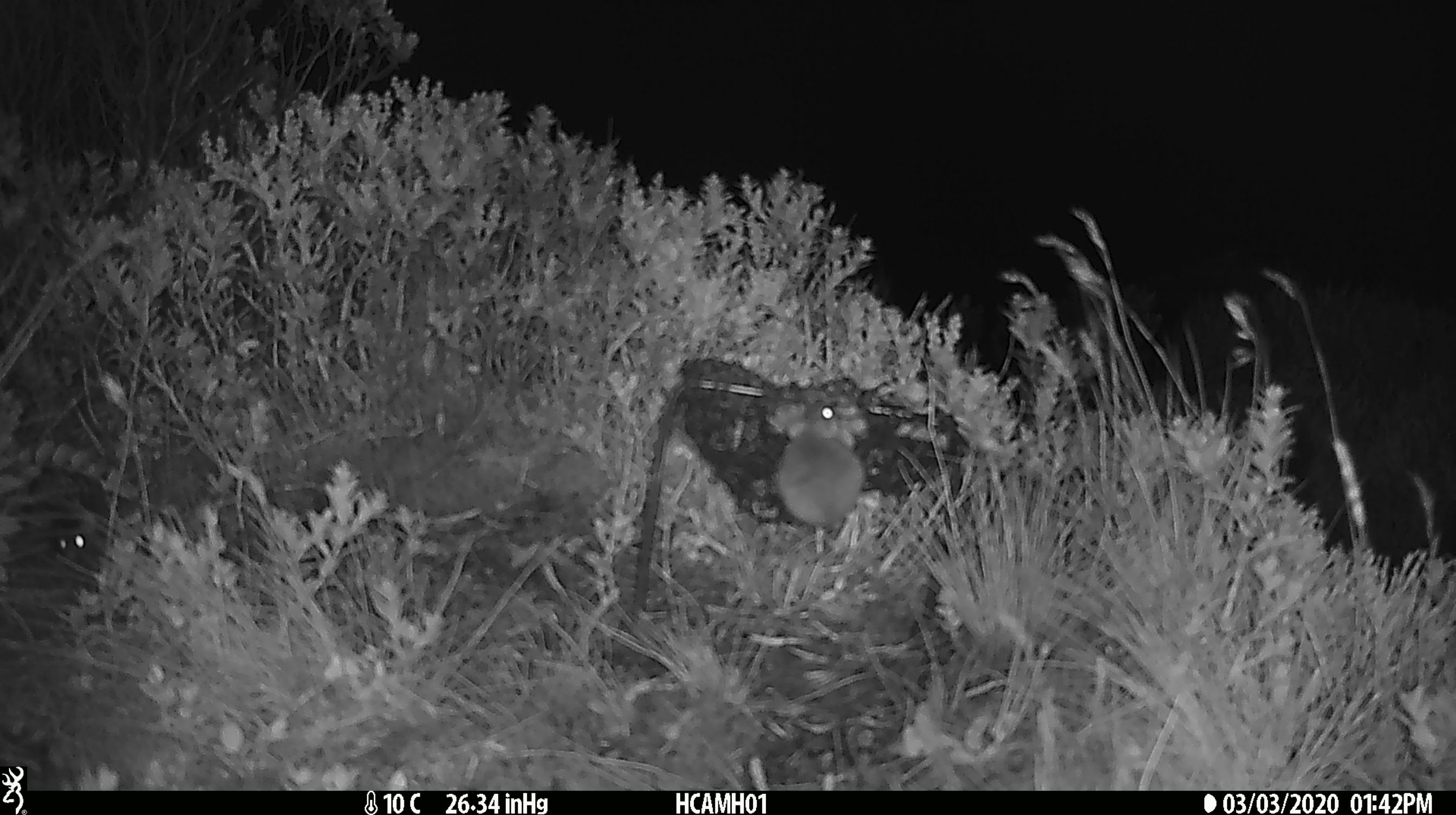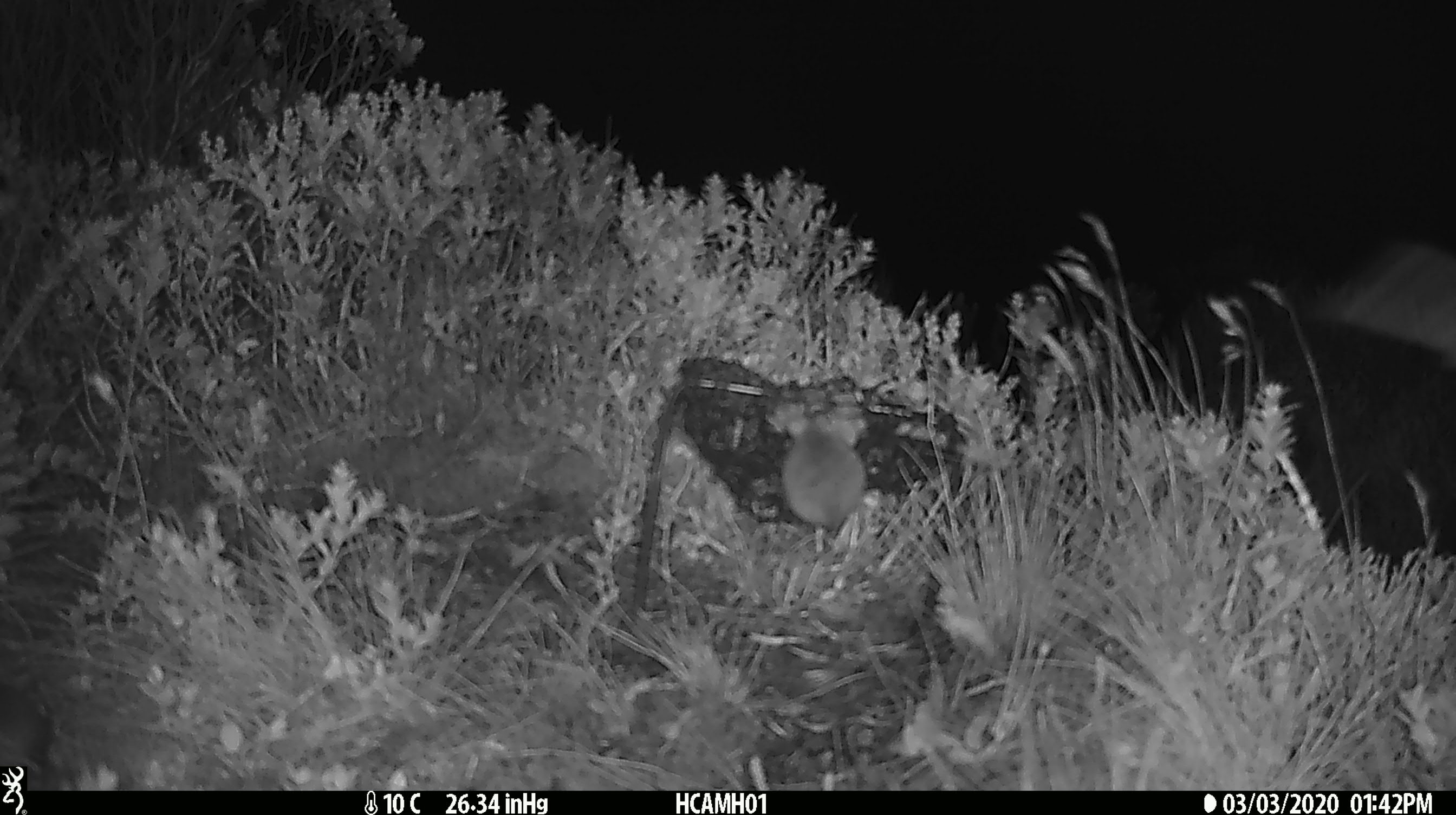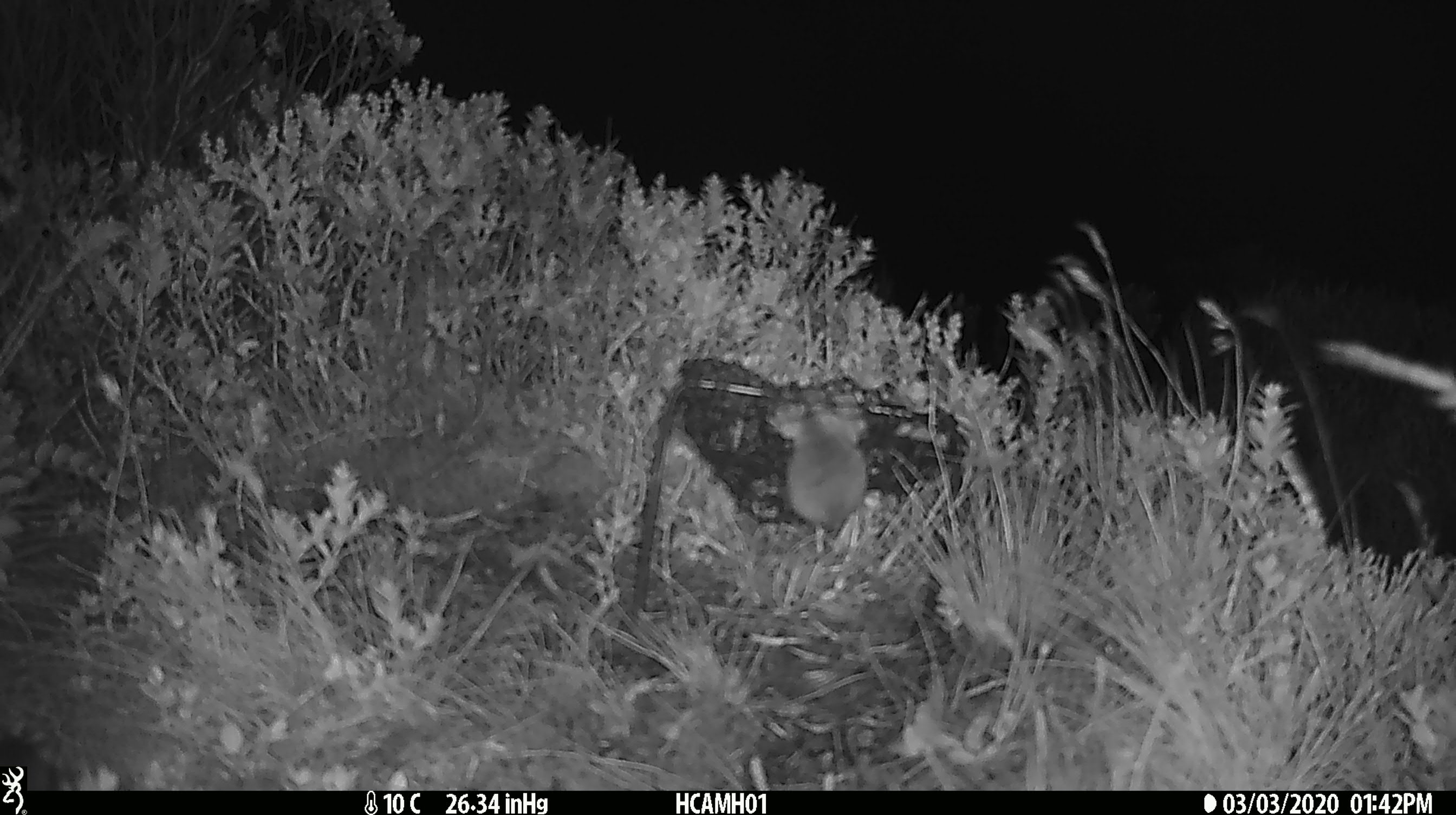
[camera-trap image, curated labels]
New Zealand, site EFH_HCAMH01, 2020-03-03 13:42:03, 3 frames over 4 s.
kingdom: Animalia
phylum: Chordata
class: Mammalia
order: Rodentia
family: Muridae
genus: Mus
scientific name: Mus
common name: mouse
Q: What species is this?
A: Mouse (Mus).